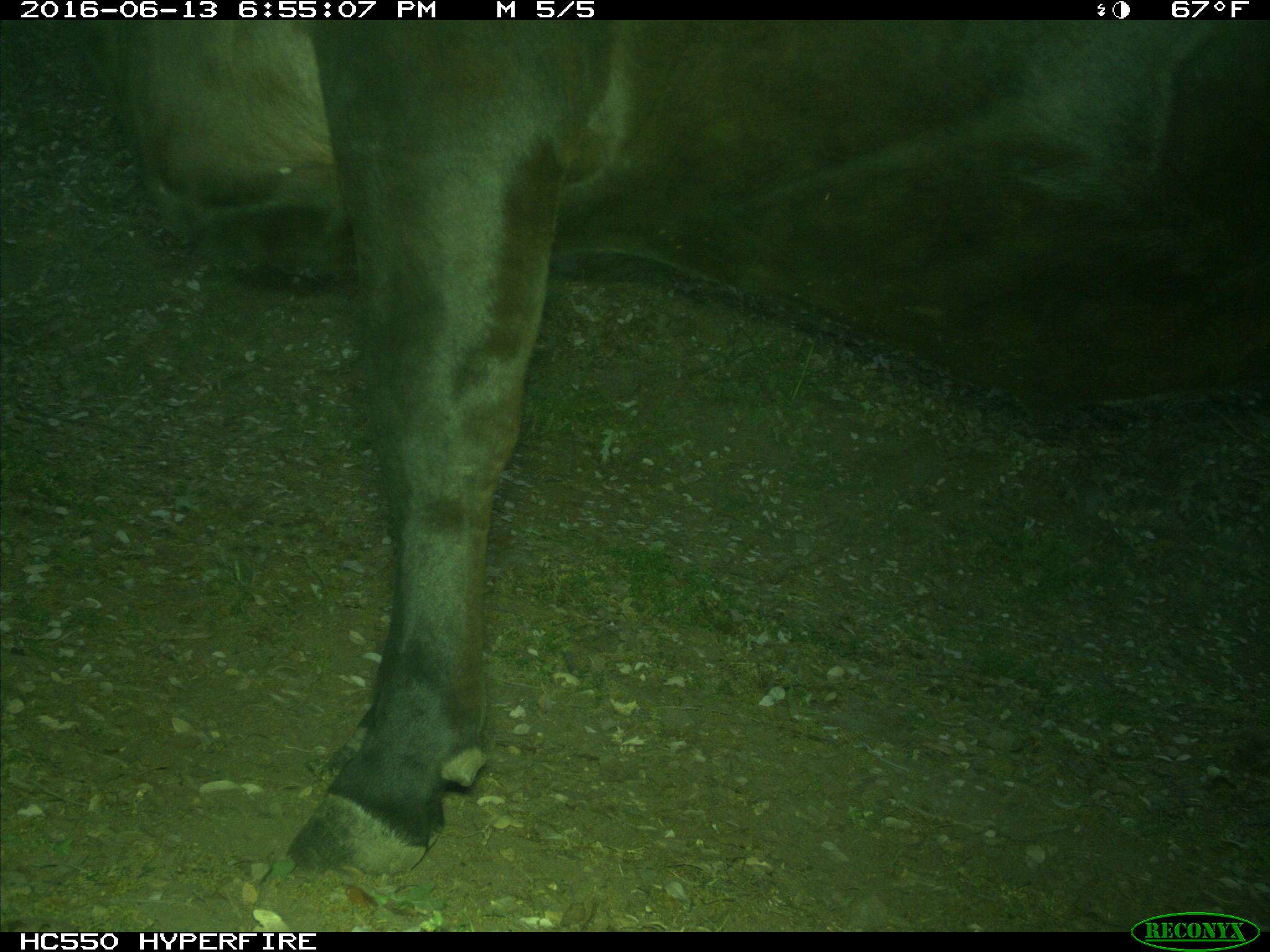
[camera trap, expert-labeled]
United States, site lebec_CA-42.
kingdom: Animalia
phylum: Chordata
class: Mammalia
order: Artiodactyla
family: Bovidae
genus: Bos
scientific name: Bos taurus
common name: domestic cow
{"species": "Bos taurus (domestic cow)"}